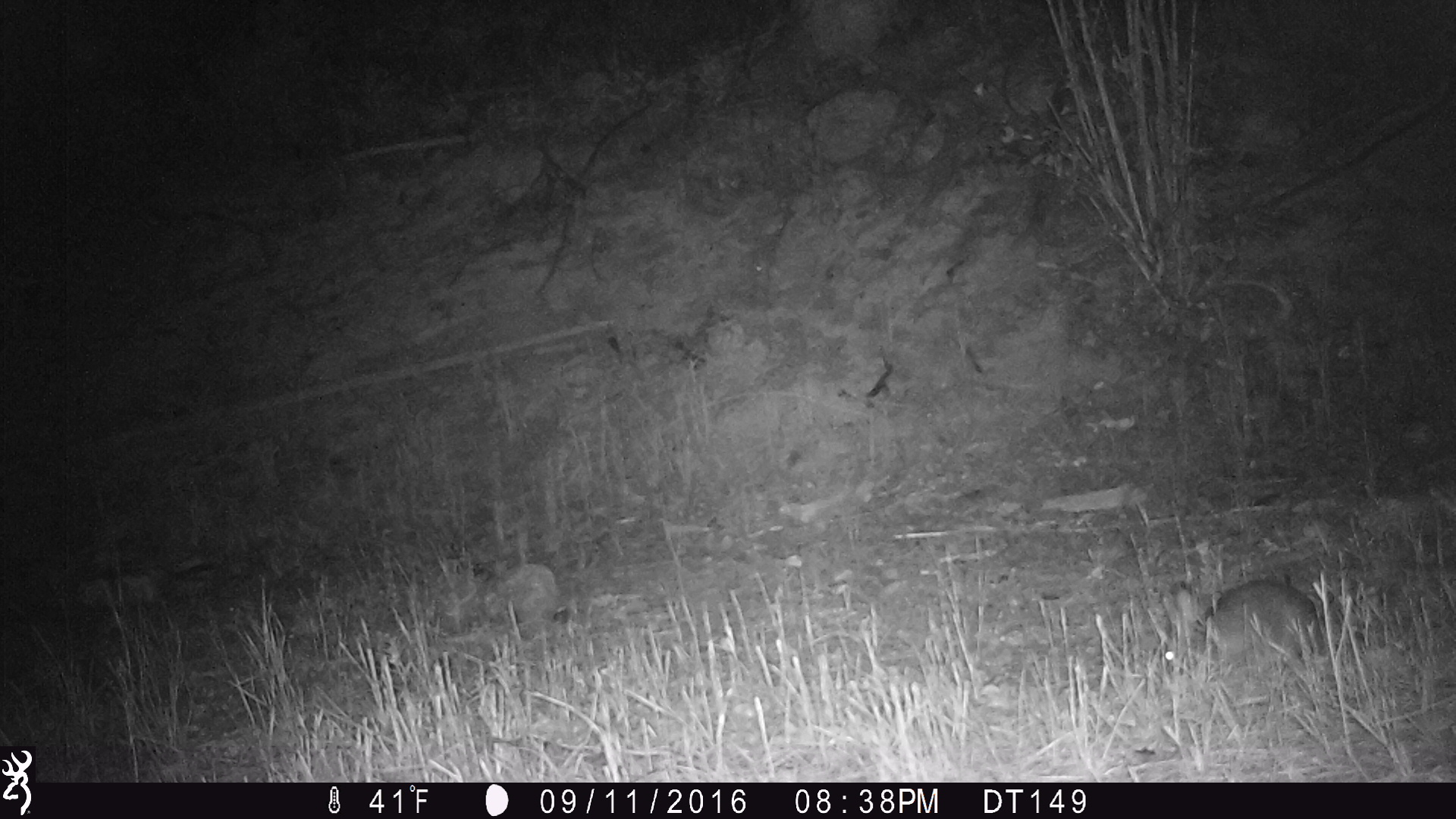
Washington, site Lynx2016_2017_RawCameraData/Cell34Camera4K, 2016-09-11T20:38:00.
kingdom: Animalia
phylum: Chordata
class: Mammalia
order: Lagomorpha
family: Leporidae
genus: Lepus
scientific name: Lepus americanus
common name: snowshoe hare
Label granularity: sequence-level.